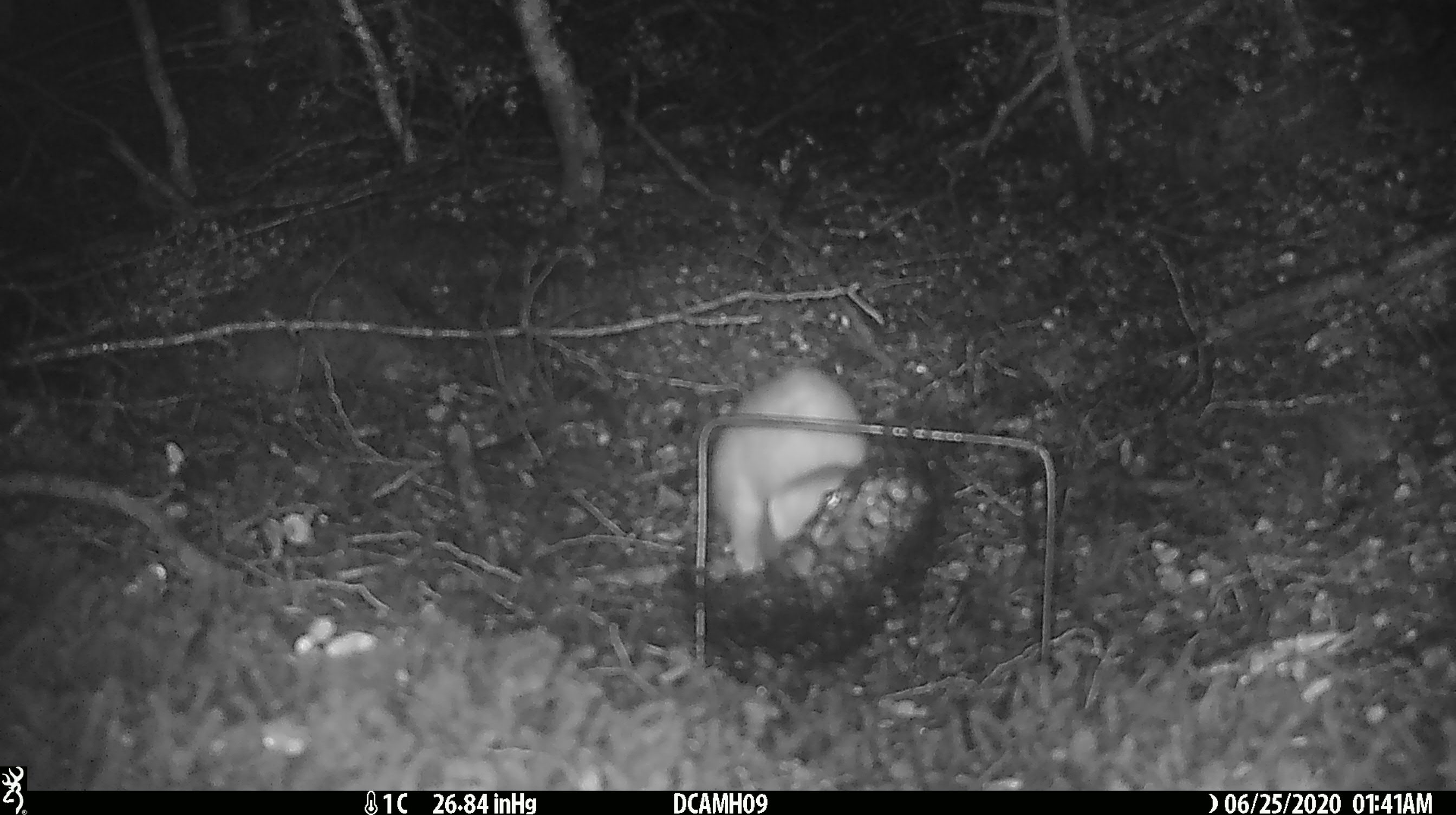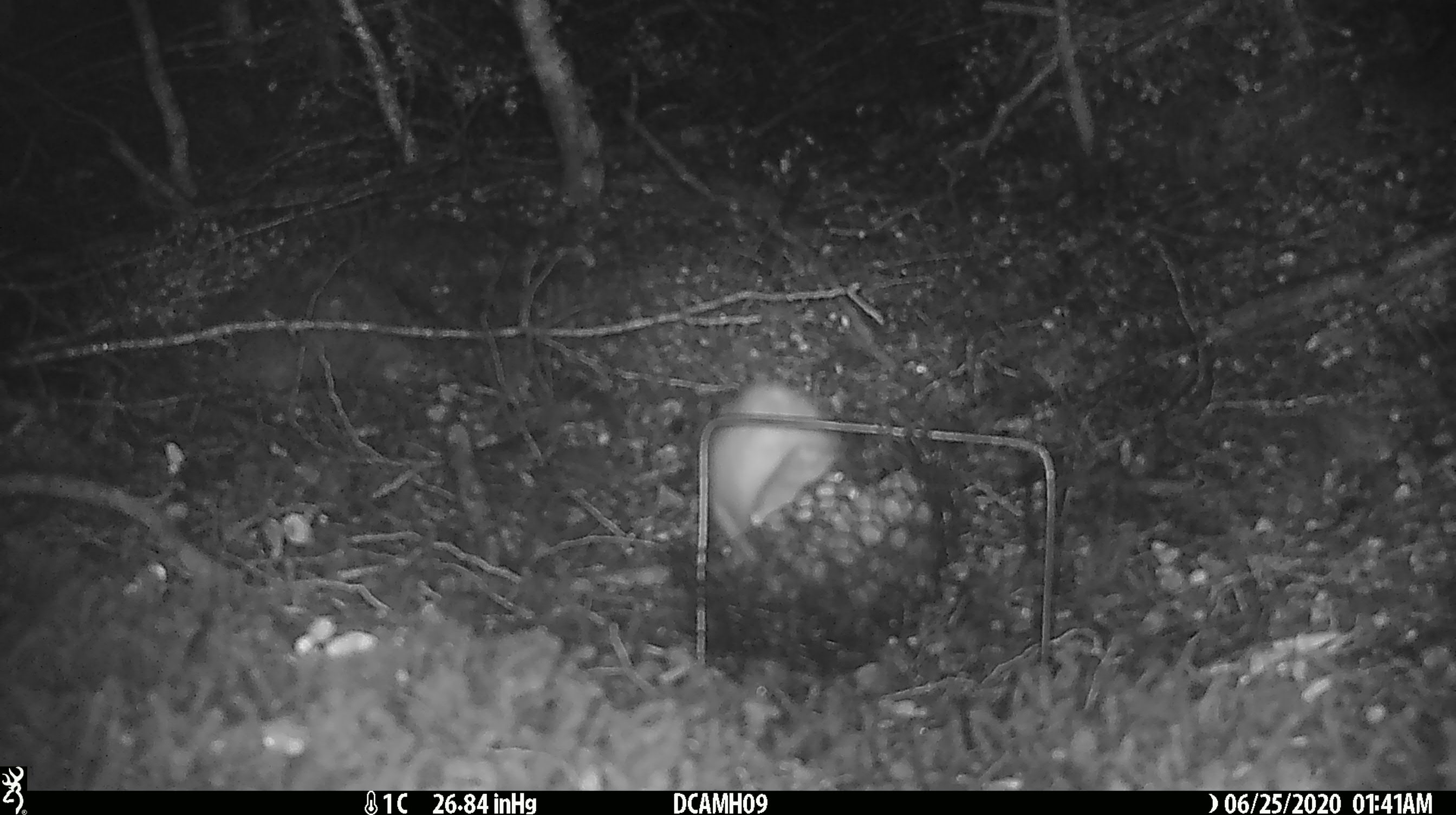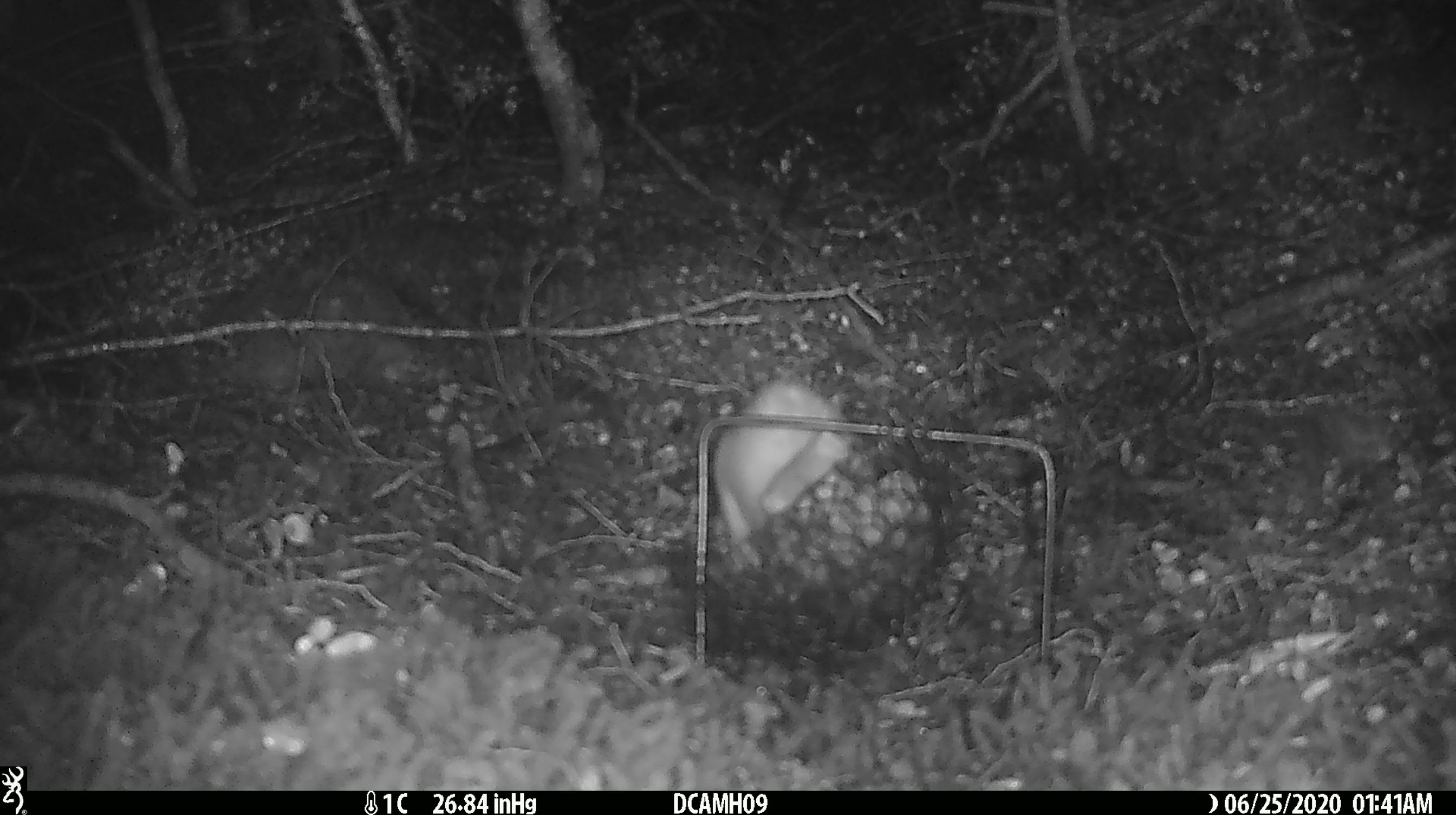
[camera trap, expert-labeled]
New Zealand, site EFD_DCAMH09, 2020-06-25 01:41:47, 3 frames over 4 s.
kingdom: Animalia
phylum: Chordata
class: Mammalia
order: Carnivora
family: Mustelidae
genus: Mustela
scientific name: Mustela erminea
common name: stoat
Stoat (Mustela erminea).